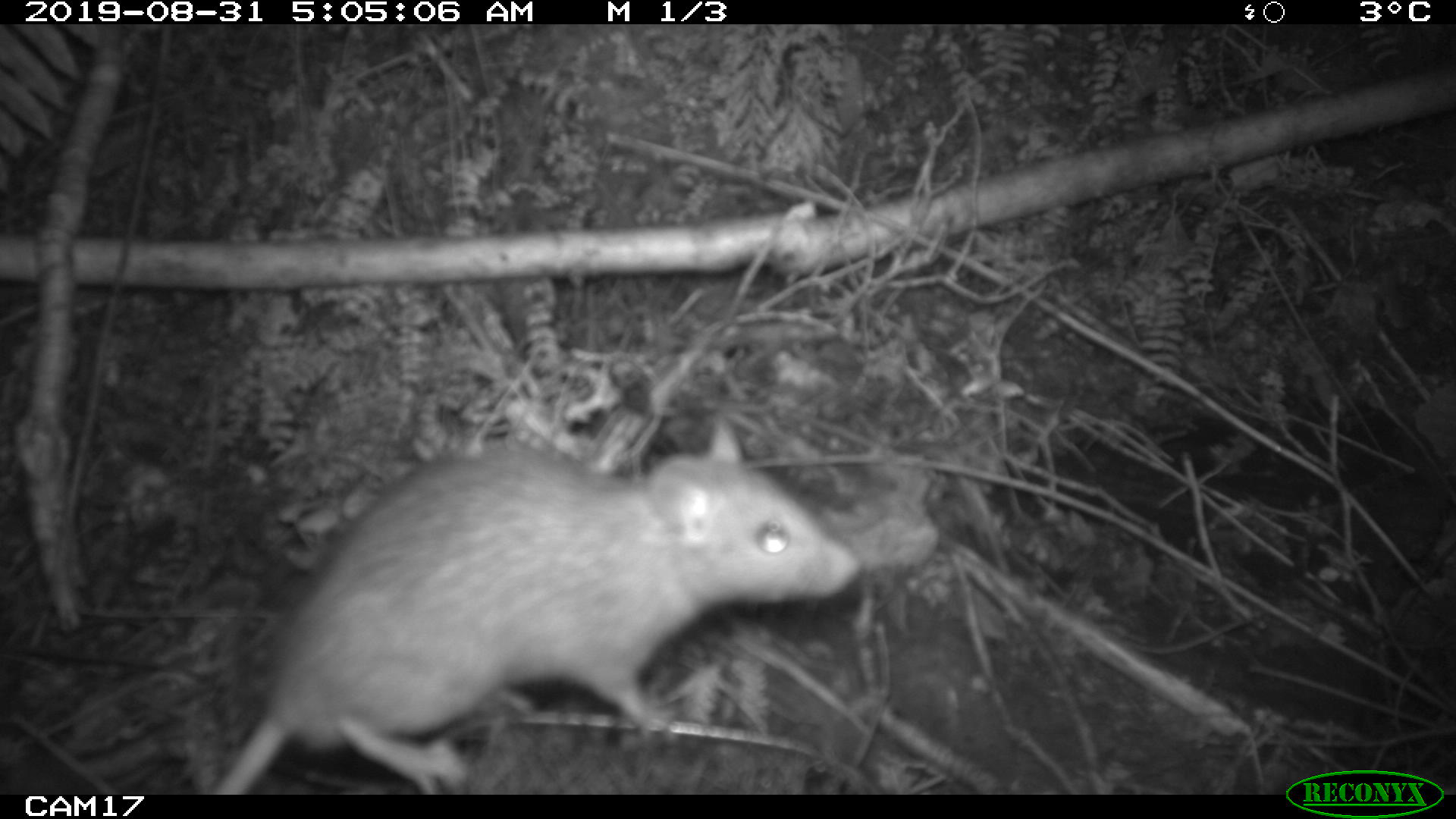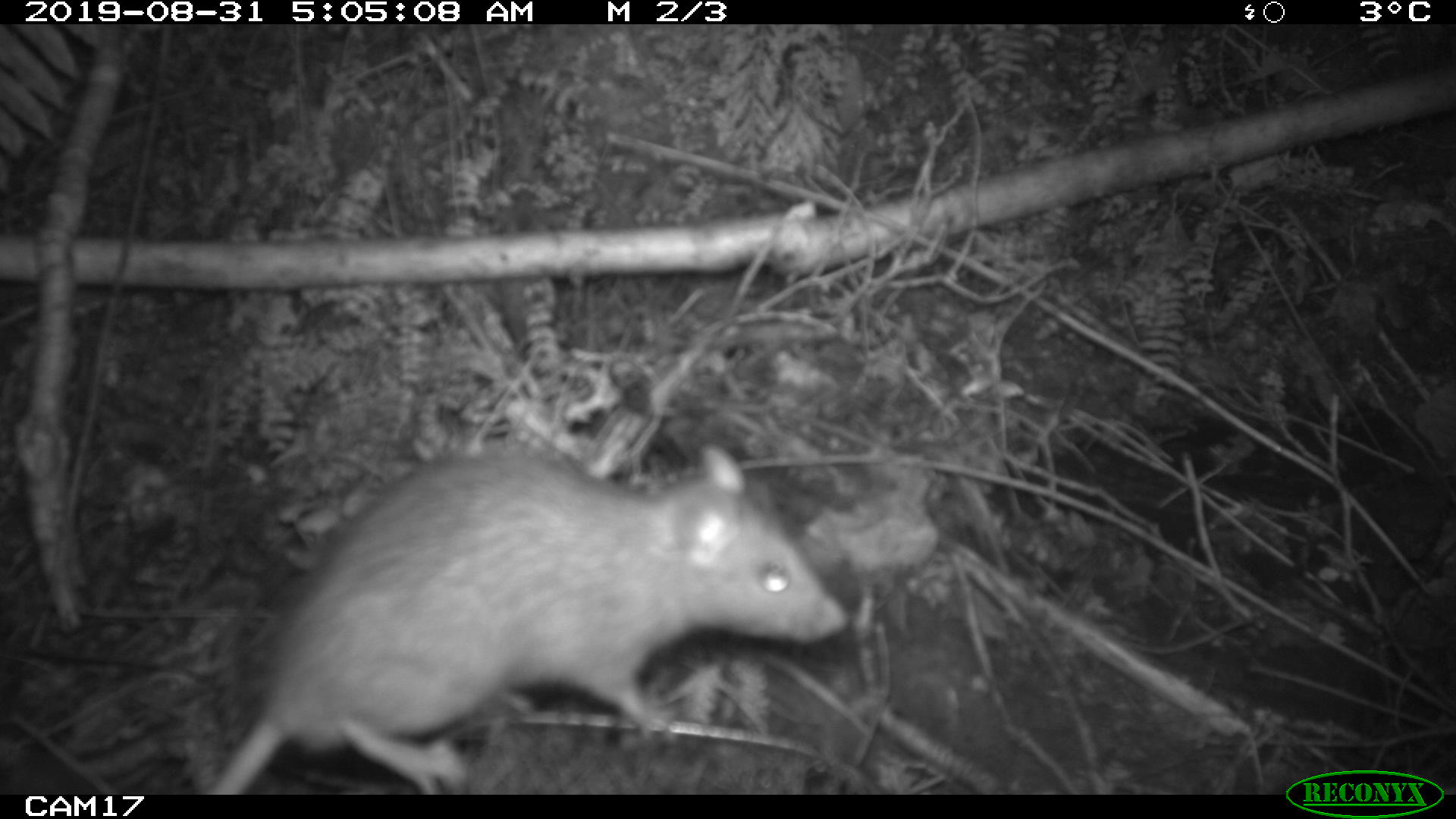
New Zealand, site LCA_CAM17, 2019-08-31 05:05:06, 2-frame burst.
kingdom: Animalia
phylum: Chordata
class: Mammalia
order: Rodentia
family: Muridae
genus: Rattus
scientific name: Rattus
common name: rat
Rat (Rattus).